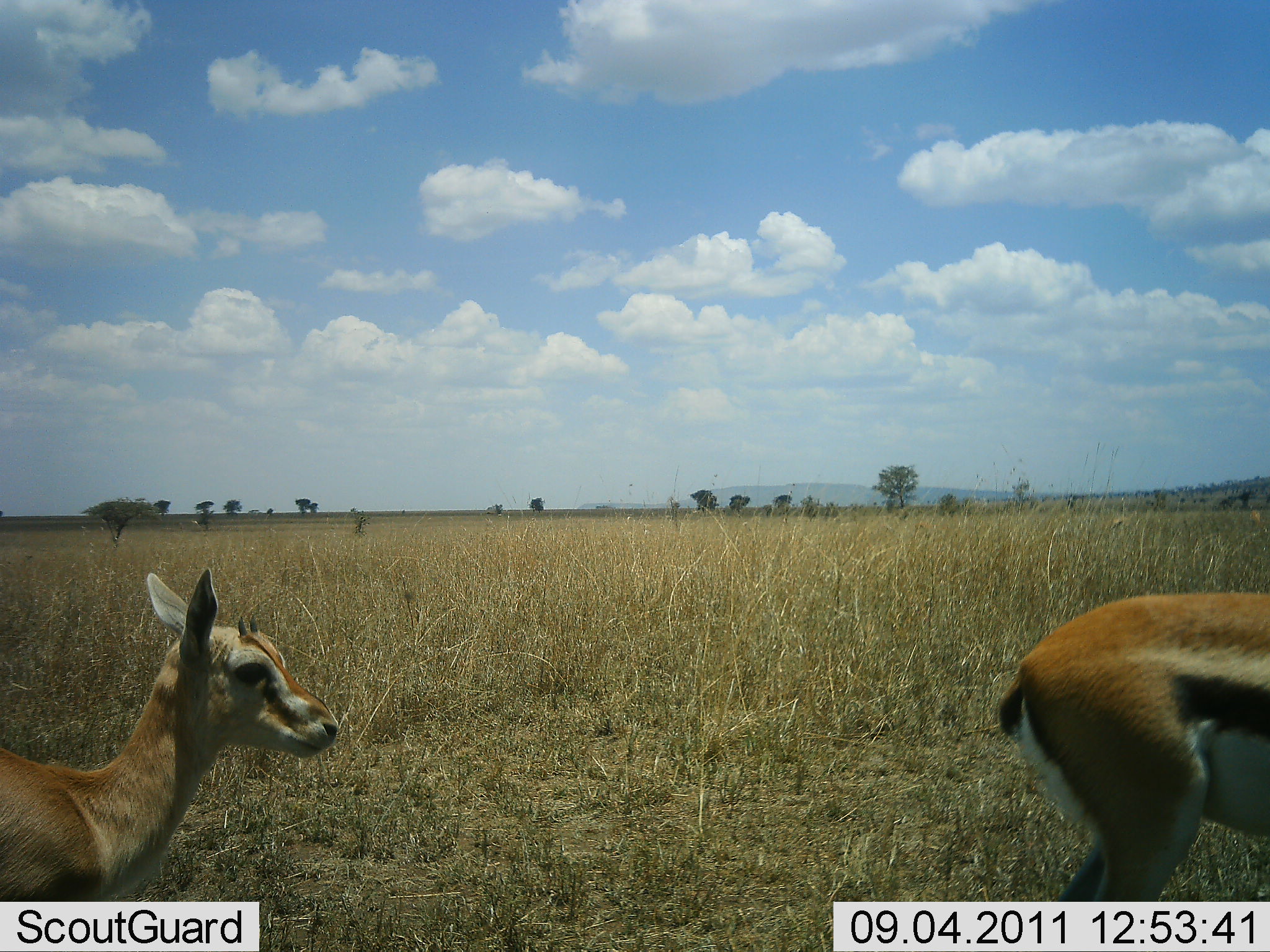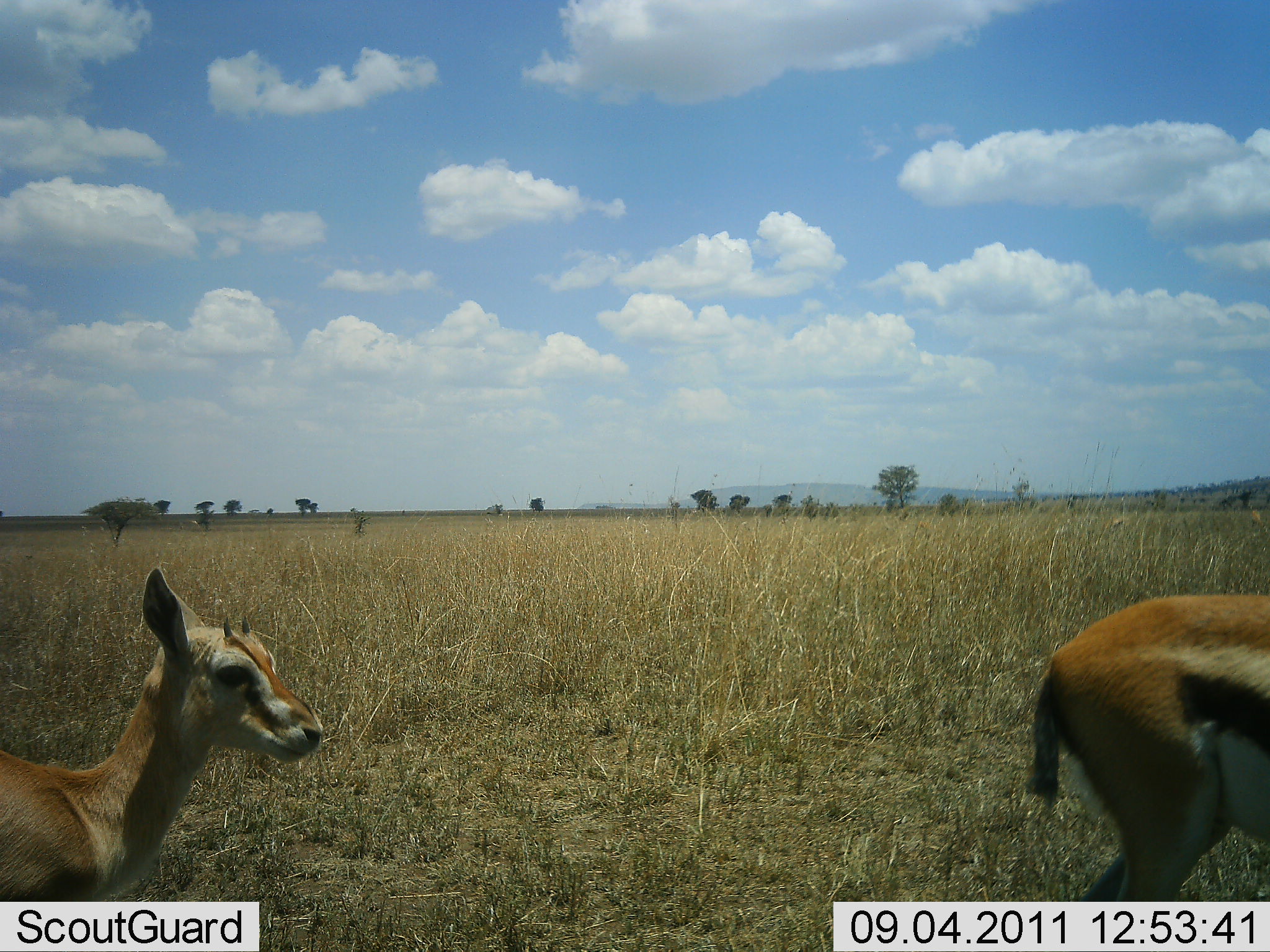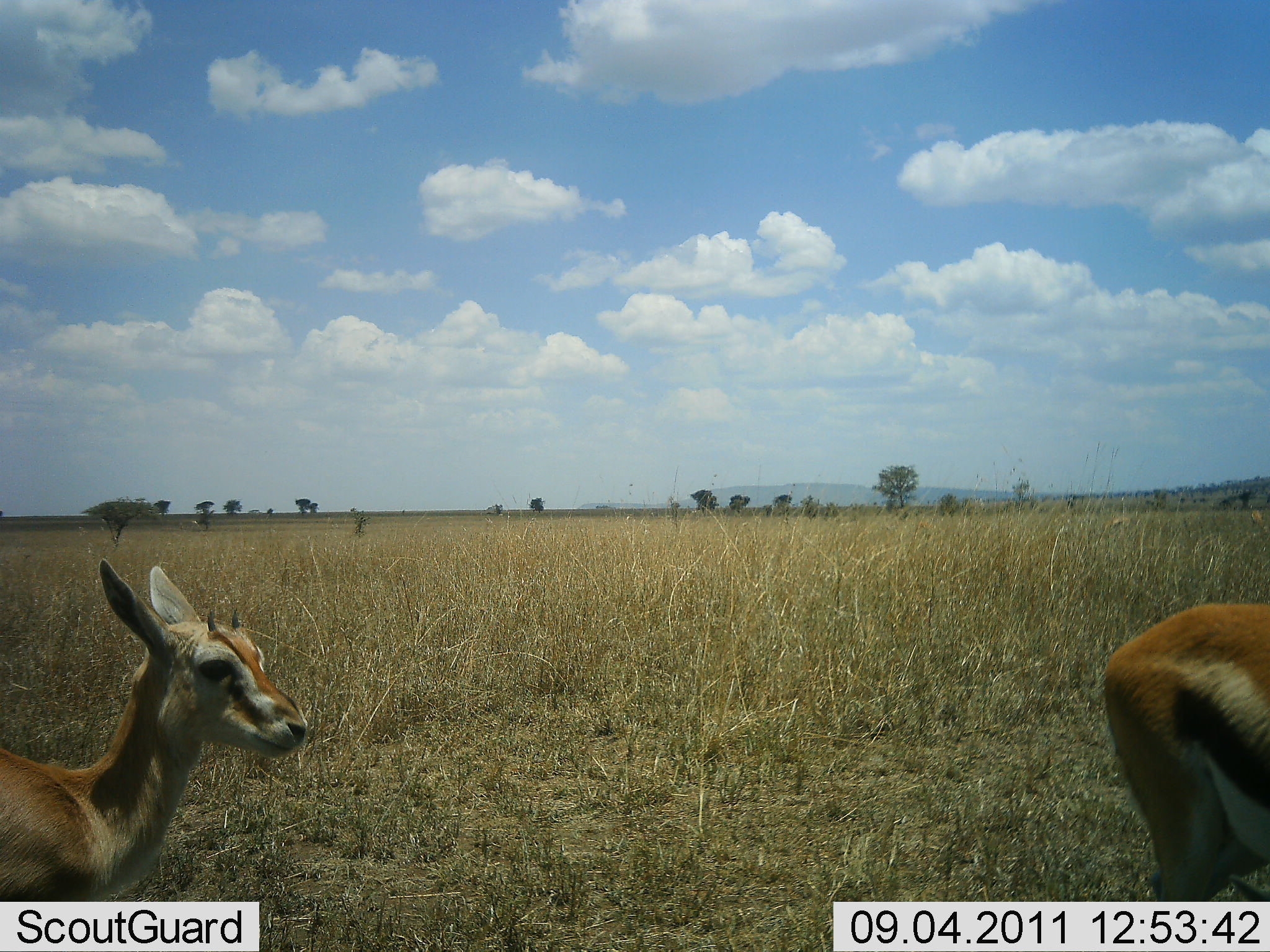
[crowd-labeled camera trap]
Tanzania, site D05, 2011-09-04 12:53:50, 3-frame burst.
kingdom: Animalia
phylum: Chordata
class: Mammalia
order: Artiodactyla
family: Bovidae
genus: Eudorcas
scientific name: Eudorcas thomsonii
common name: thomson's gazelle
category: gazellethomsons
Gazellethomsons (thomson's gazelle) (Eudorcas thomsonii), count 2. Behavior (volunteer vote fractions): standing 64%, resting 7%, moving 50%, interacting 0%. Young present (vote fraction): 43%. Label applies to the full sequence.